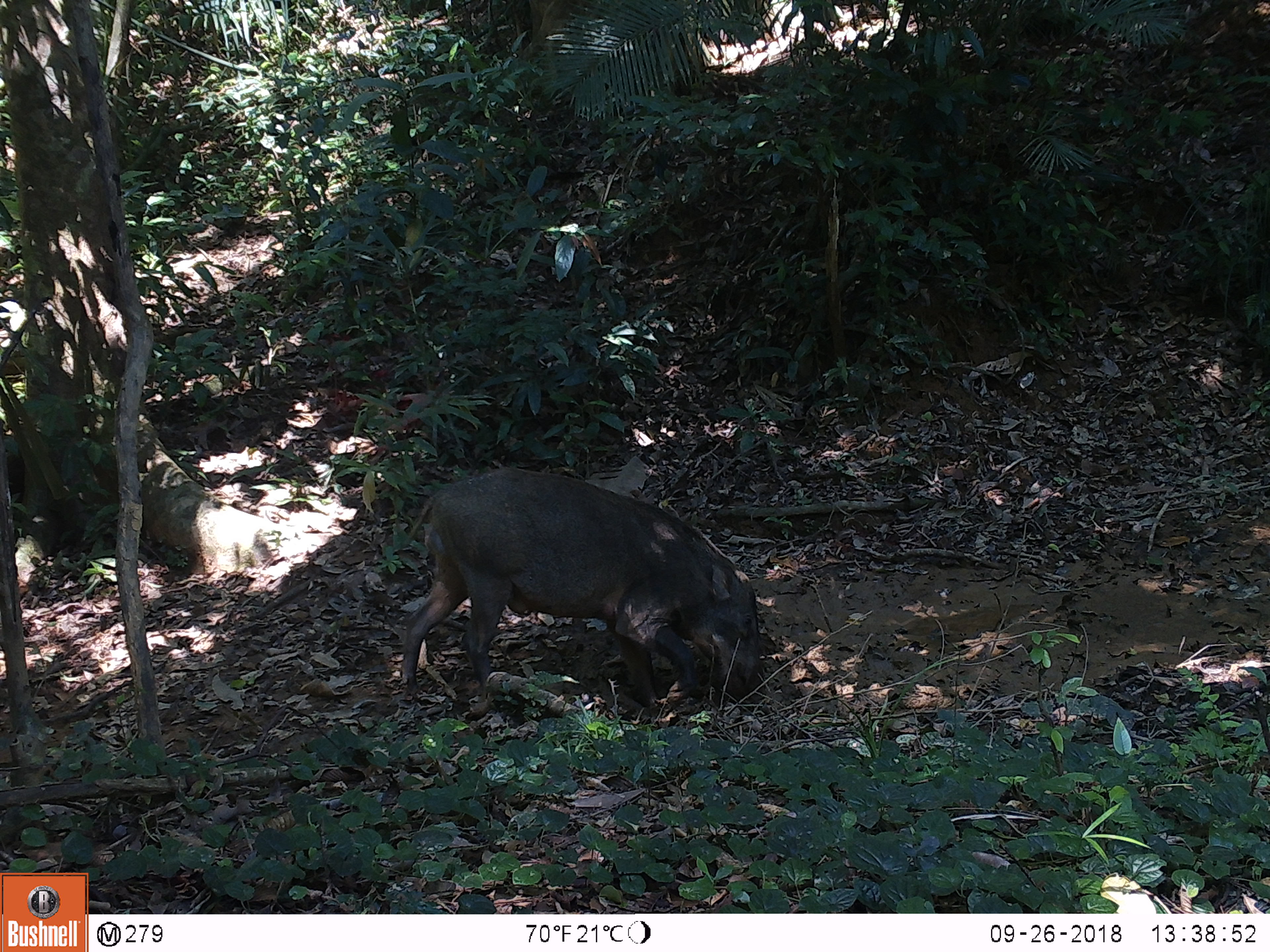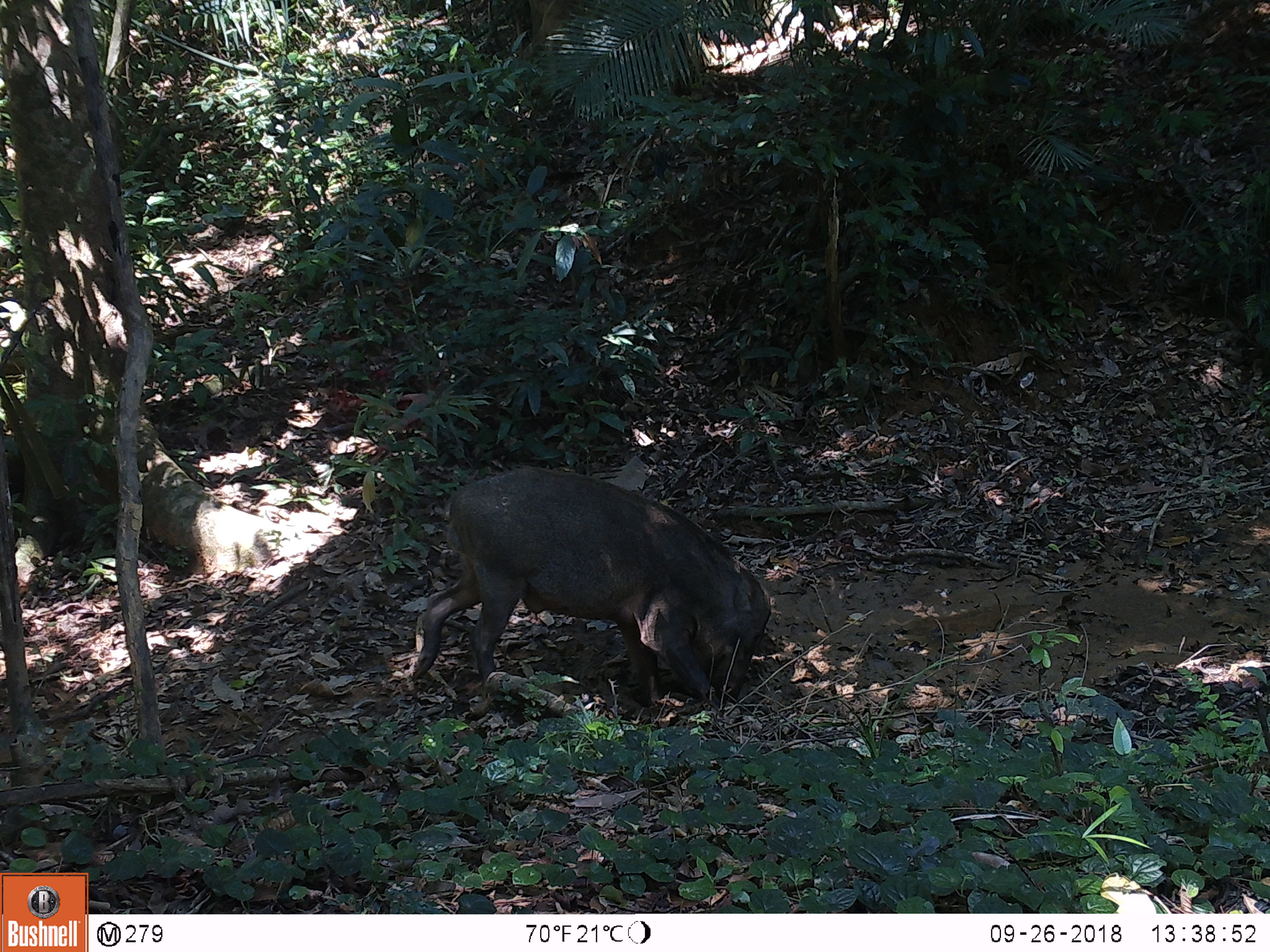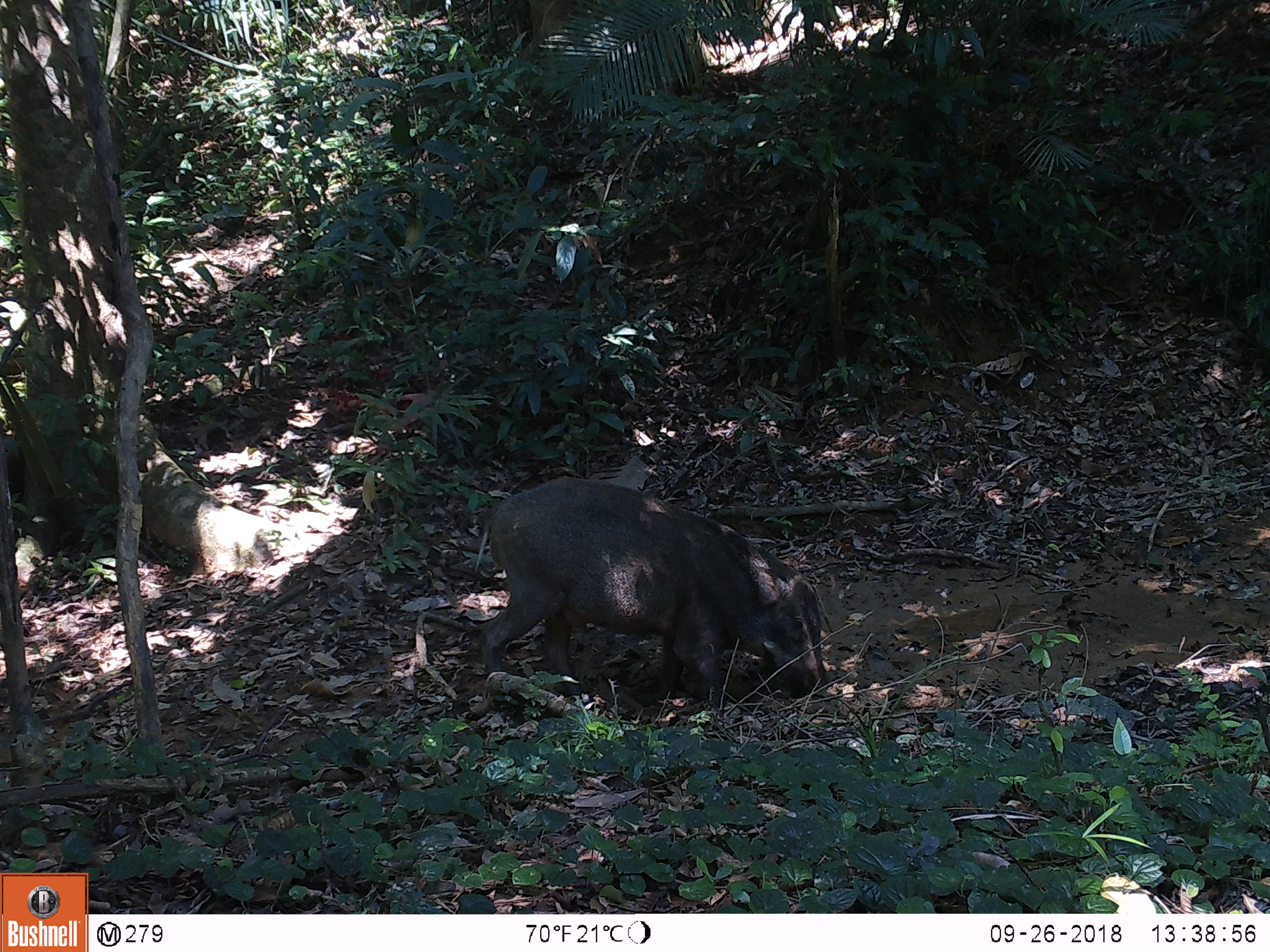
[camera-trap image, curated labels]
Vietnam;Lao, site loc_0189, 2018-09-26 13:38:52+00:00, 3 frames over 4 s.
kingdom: Animalia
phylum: Chordata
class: Mammalia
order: Artiodactyla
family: Suidae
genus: Sus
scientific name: Sus scrofa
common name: eurasian wild pig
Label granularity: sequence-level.